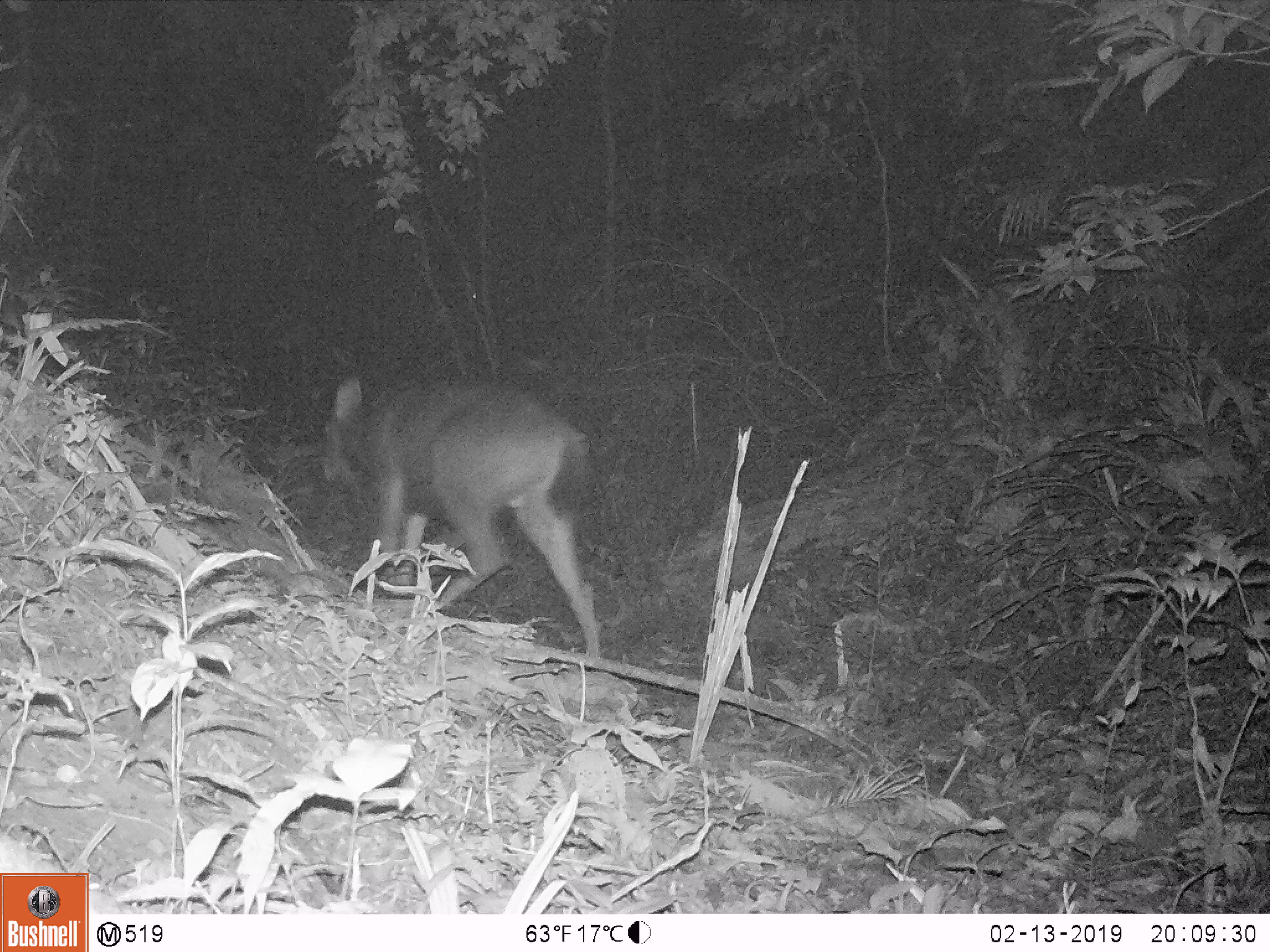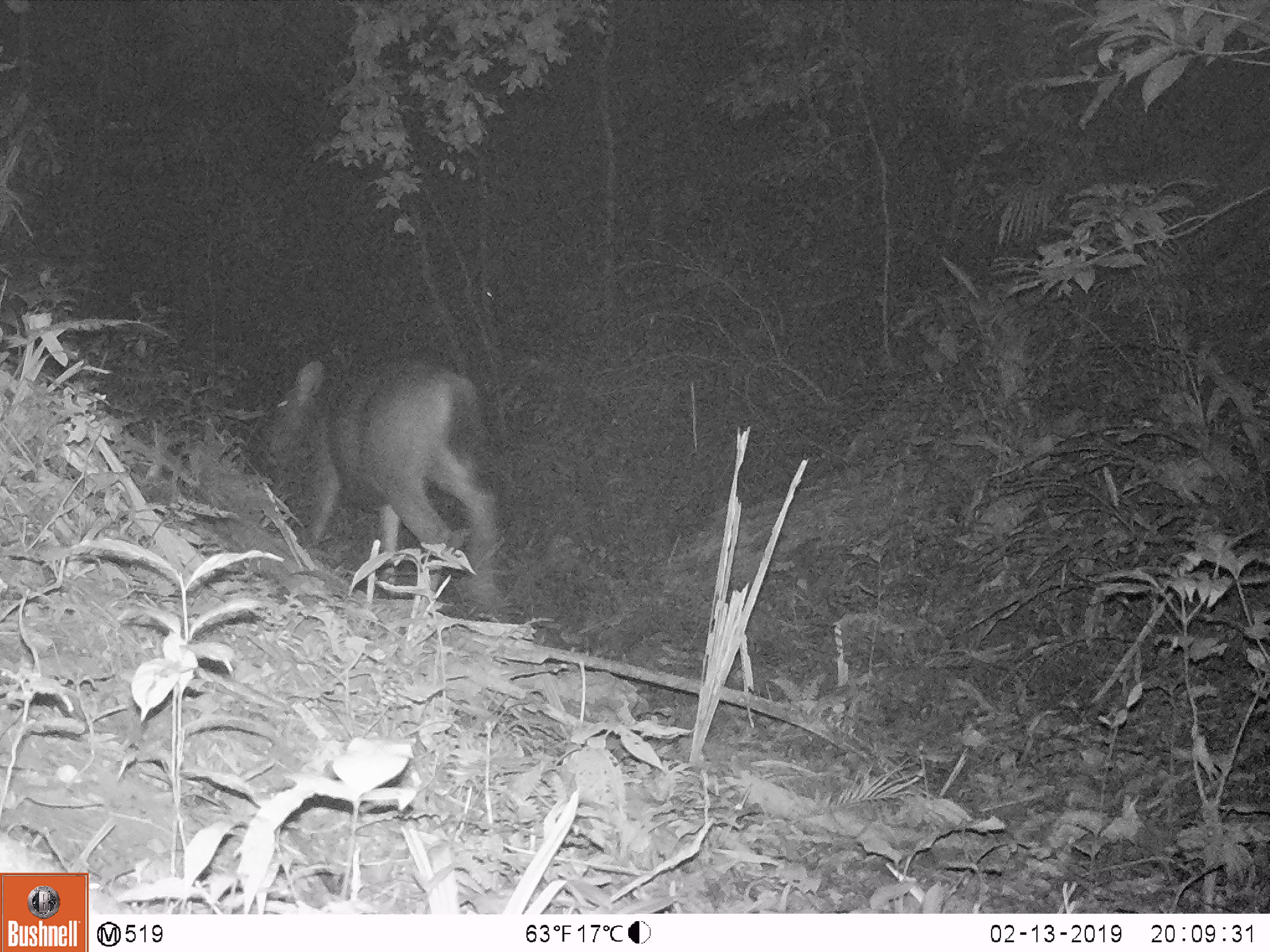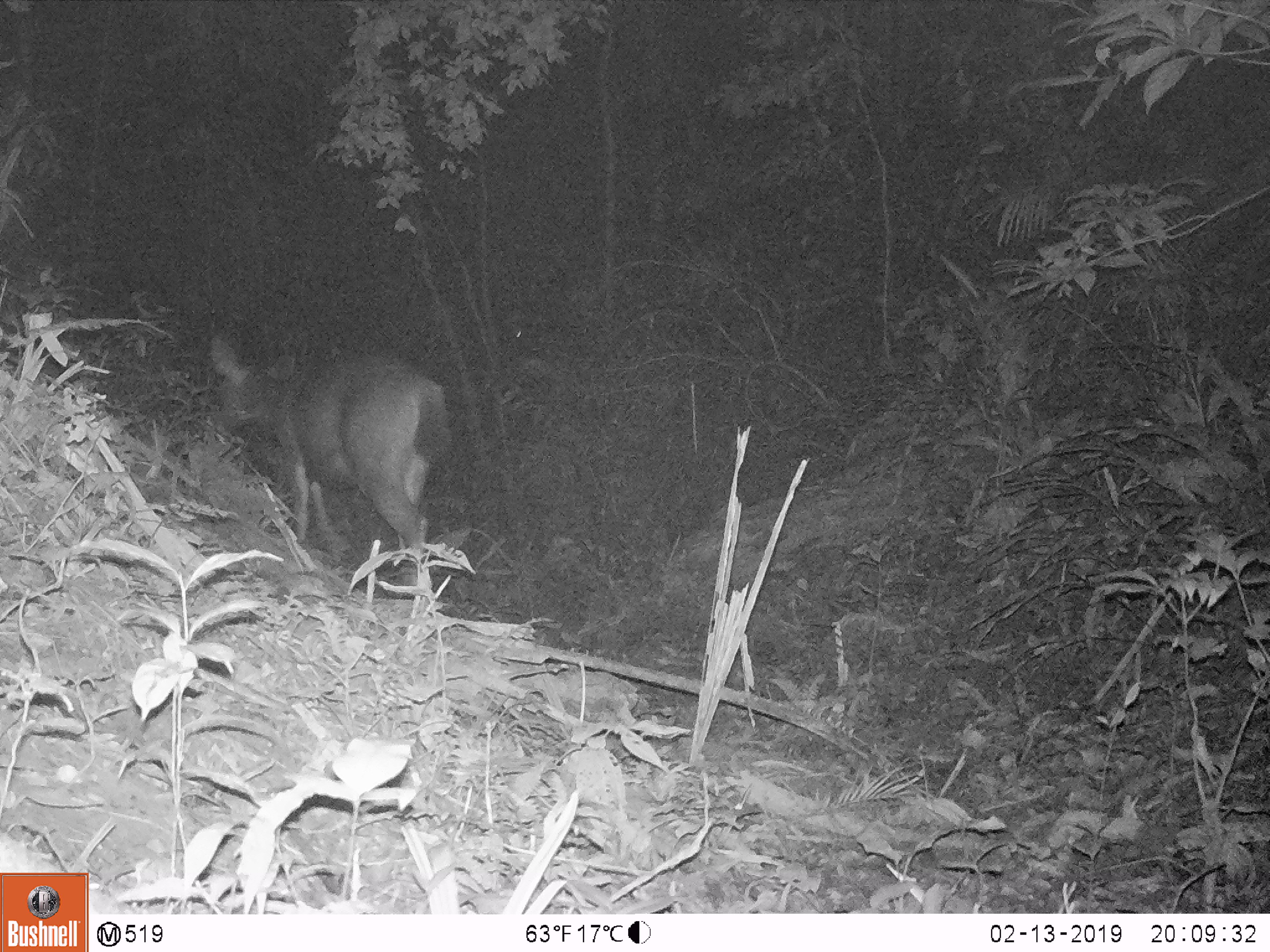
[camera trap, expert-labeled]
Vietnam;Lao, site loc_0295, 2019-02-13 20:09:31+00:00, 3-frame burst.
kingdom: Animalia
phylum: Chordata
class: Mammalia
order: Artiodactyla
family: Cervidae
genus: Rusa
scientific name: Rusa unicolor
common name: sambar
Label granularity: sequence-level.